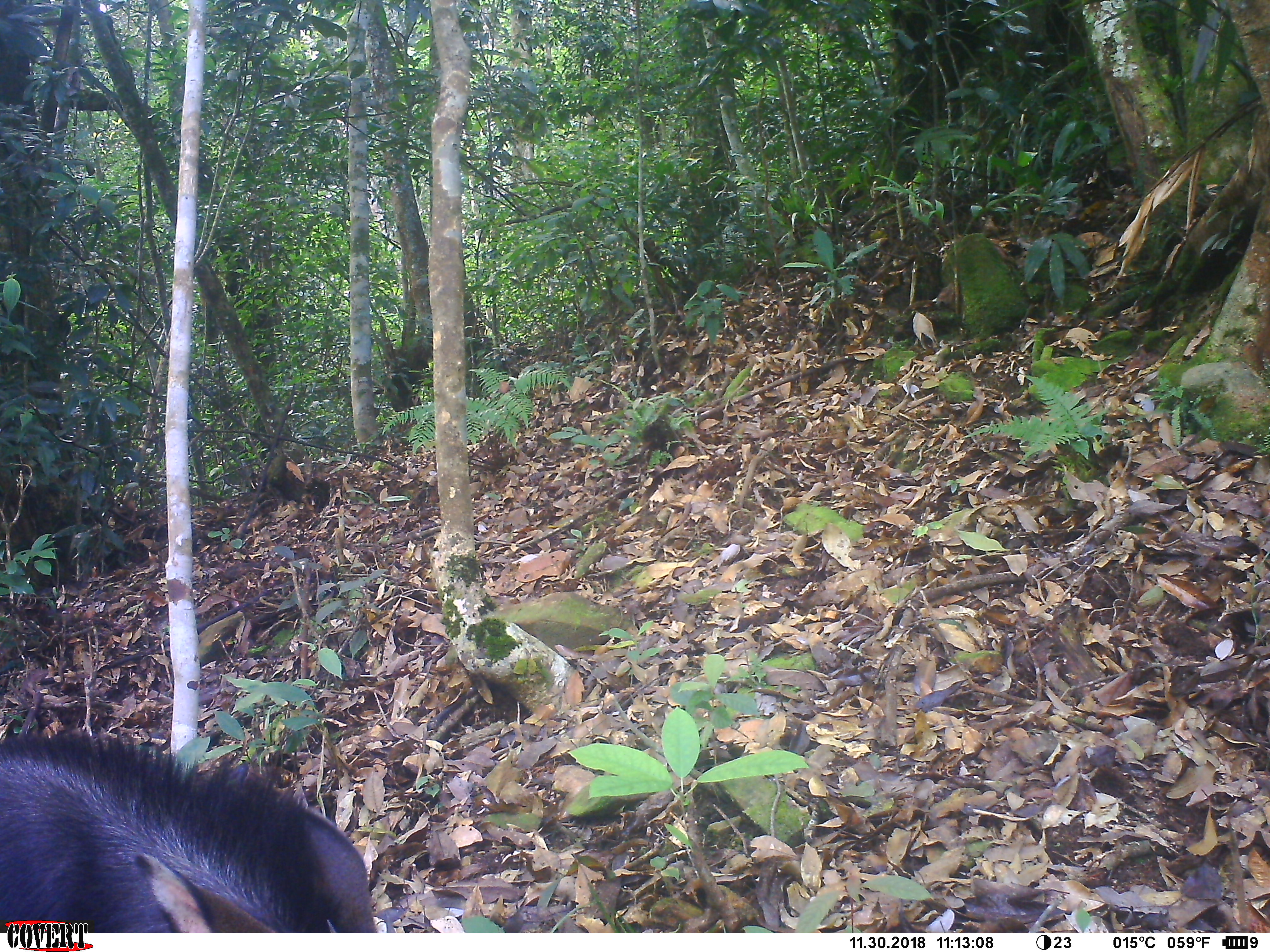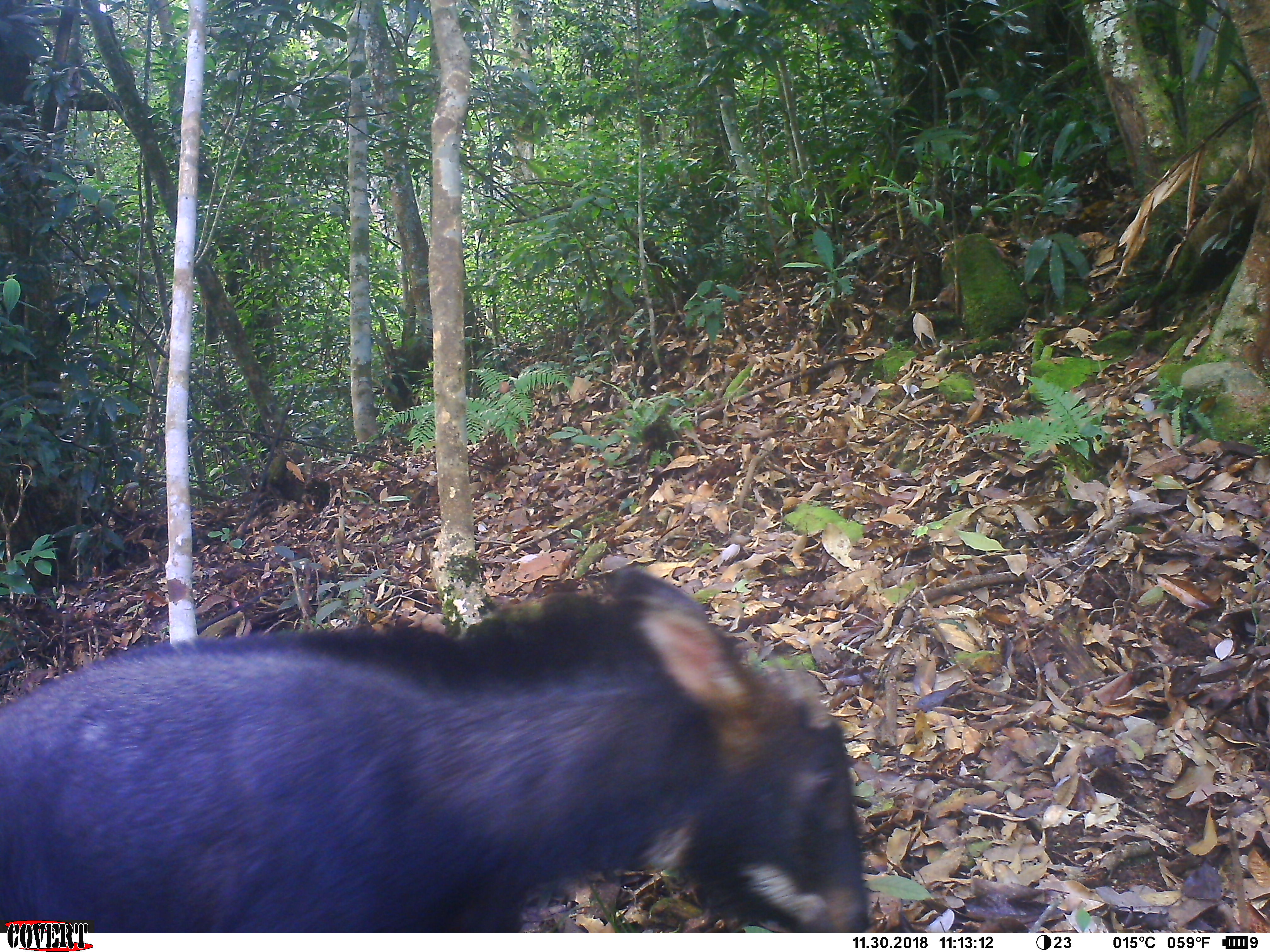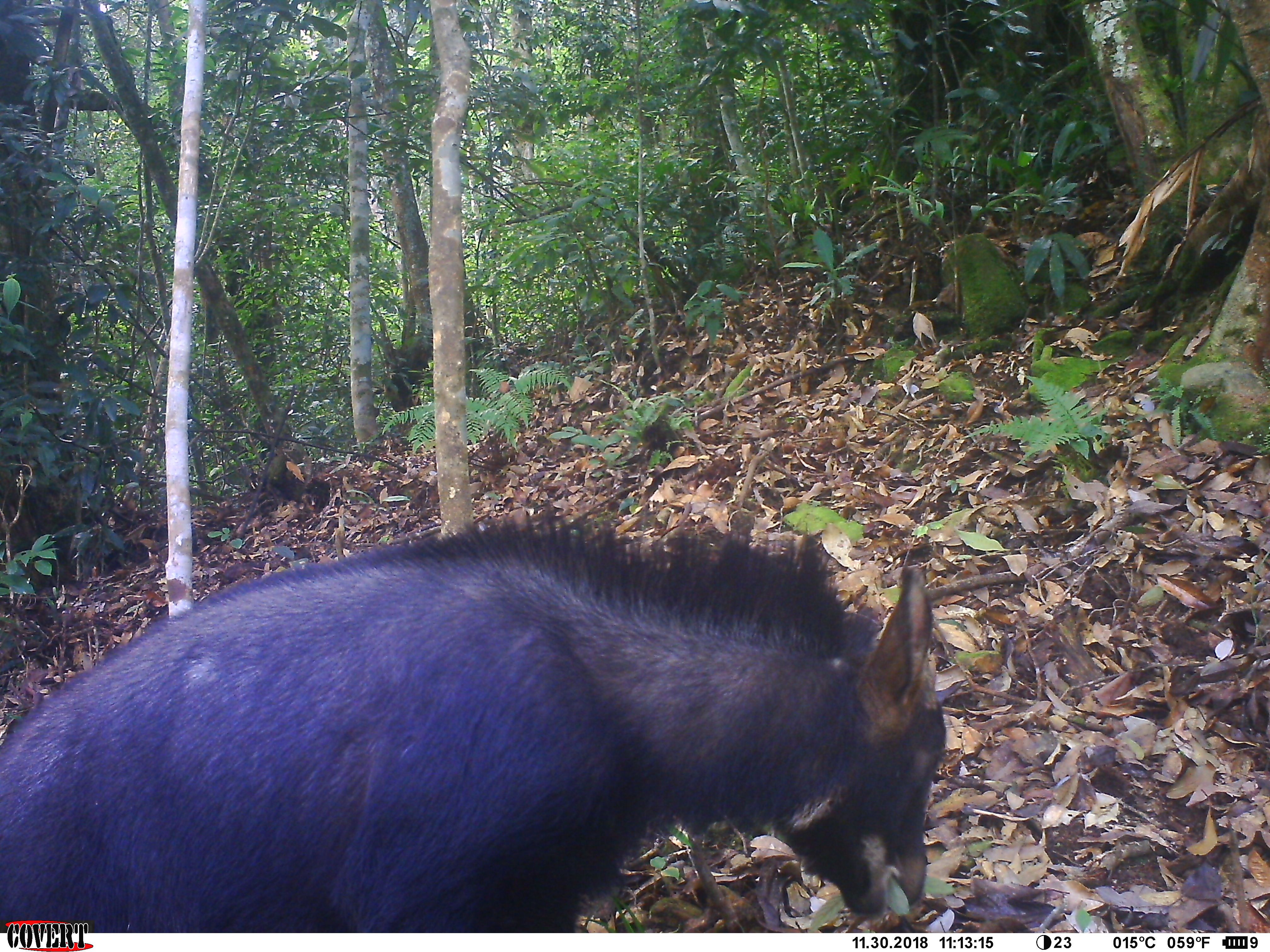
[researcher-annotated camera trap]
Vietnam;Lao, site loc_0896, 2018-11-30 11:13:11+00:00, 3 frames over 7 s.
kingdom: Animalia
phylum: Chordata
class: Mammalia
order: Artiodactyla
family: Bovidae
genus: Capricornis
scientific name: Capricornis sumatraensis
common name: chinese serow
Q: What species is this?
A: Chinese serow (Capricornis sumatraensis).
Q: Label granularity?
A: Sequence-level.